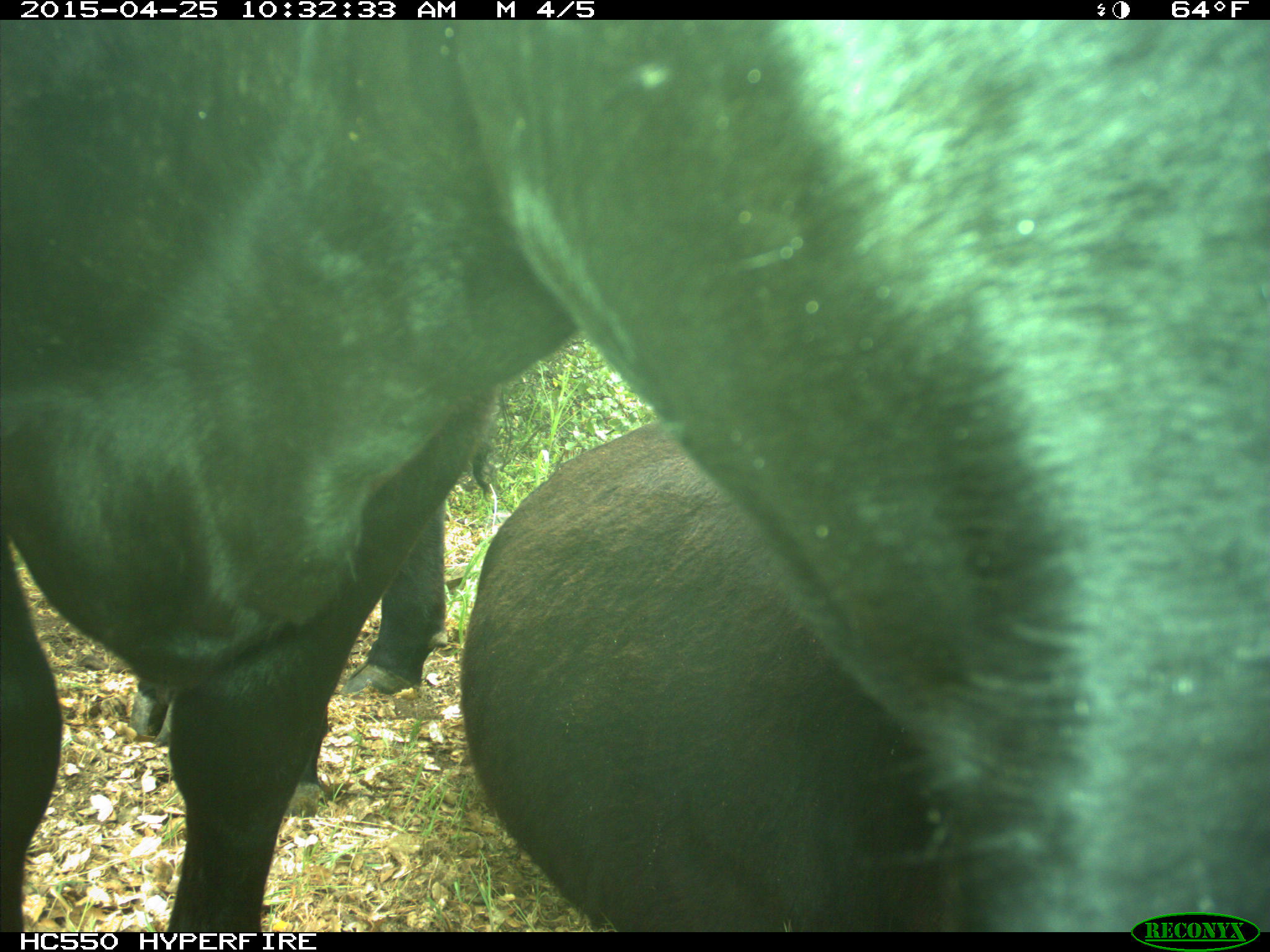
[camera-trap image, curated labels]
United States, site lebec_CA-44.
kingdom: Animalia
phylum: Chordata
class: Mammalia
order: Artiodactyla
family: Suidae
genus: Sus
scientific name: Sus scrofa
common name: wild boar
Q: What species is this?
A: Sus scrofa (wild boar).